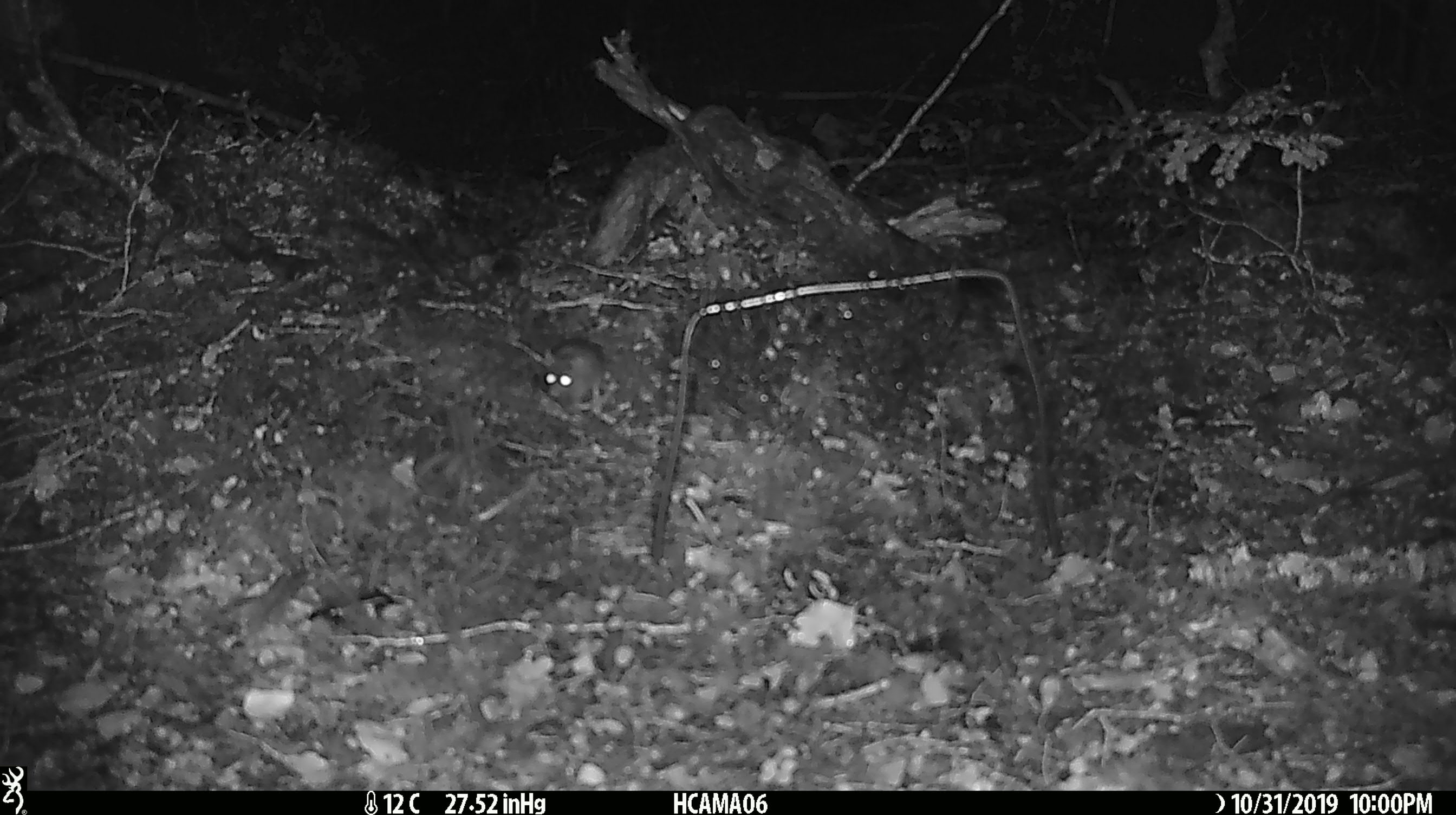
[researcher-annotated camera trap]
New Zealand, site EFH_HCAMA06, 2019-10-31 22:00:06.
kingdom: Animalia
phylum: Chordata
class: Mammalia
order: Rodentia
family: Muridae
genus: Mus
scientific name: Mus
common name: mouse